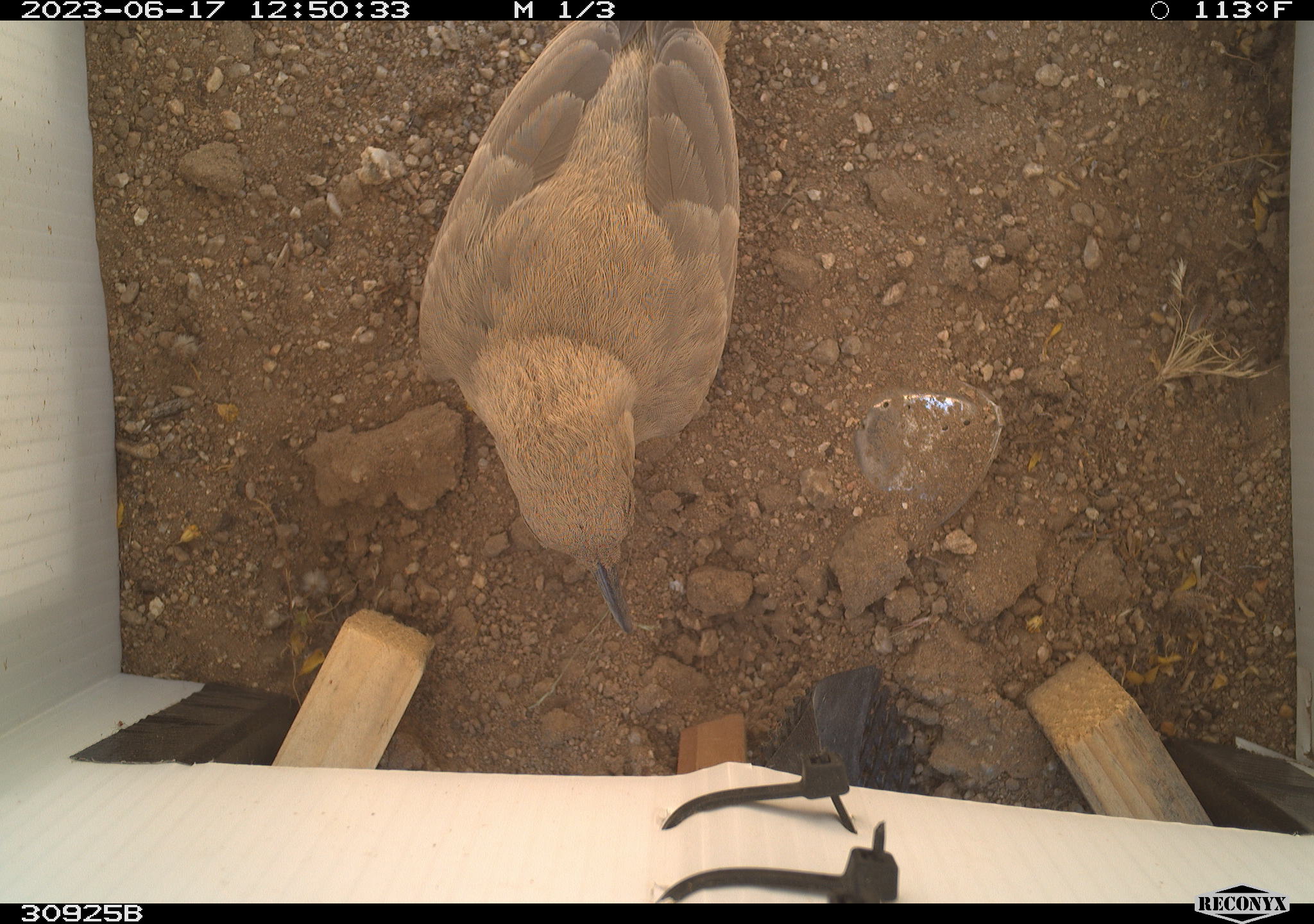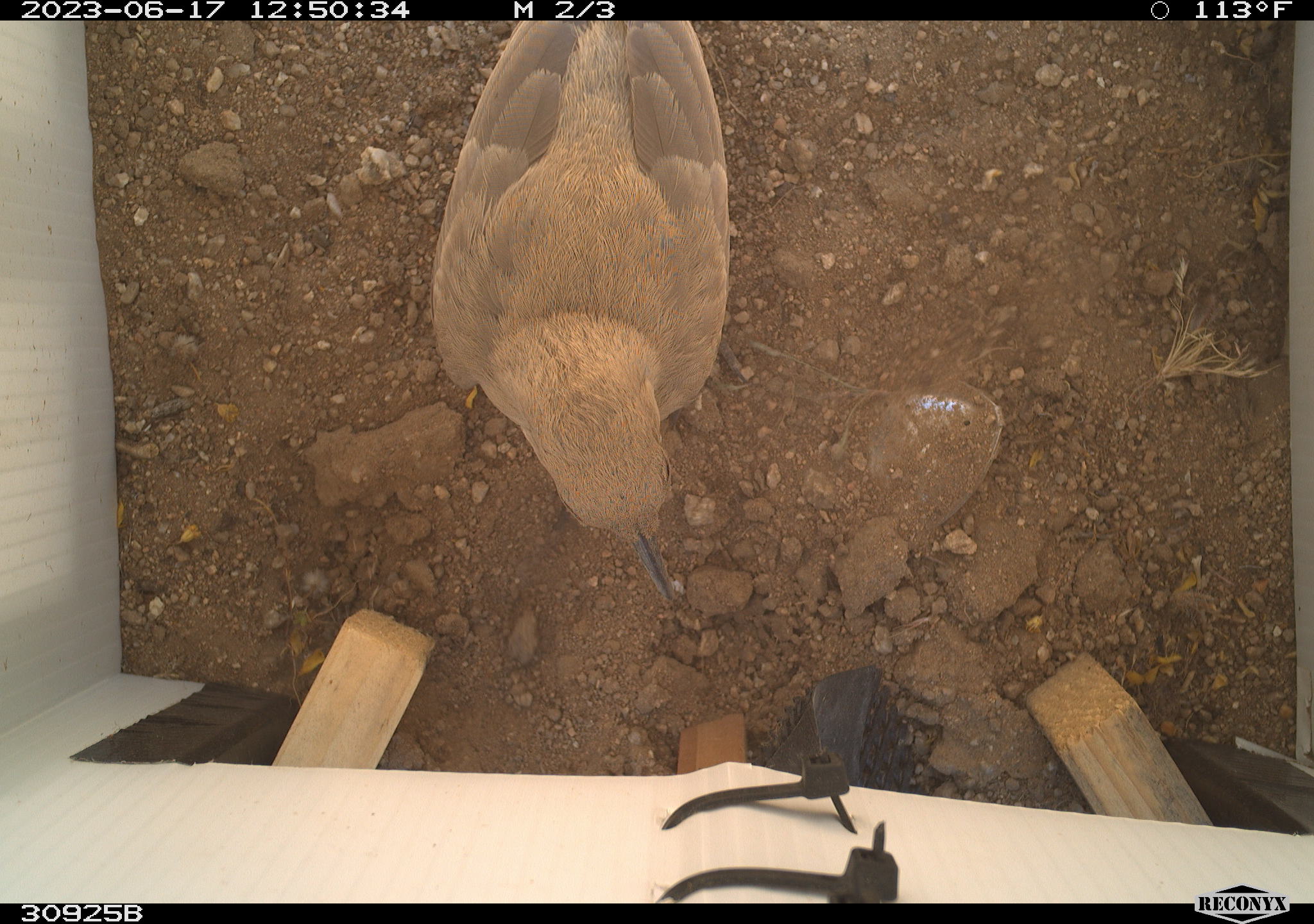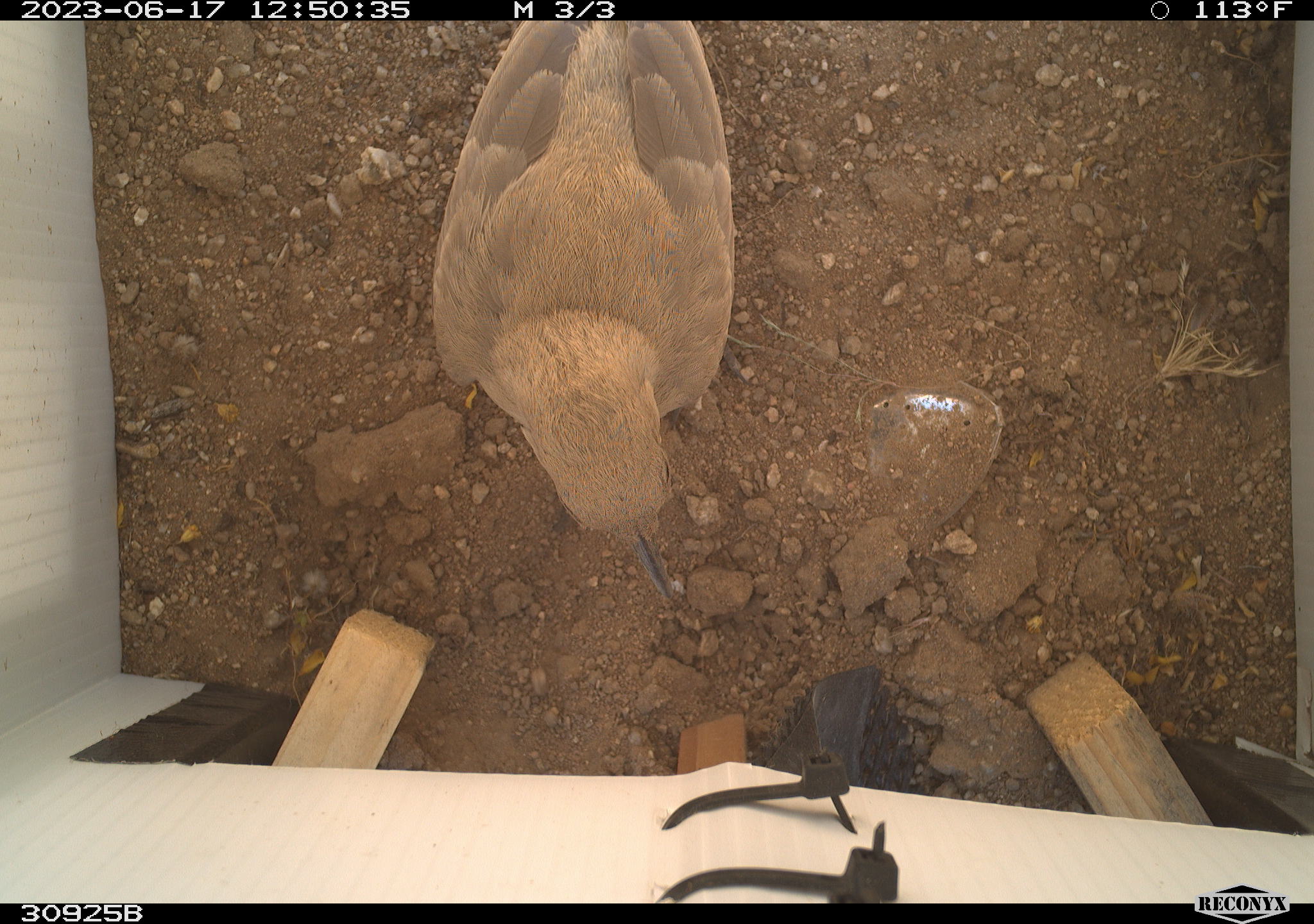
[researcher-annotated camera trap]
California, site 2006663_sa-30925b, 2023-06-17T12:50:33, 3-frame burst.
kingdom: Animalia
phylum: Chordata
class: Aves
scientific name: Aves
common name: bird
Bird (Aves).